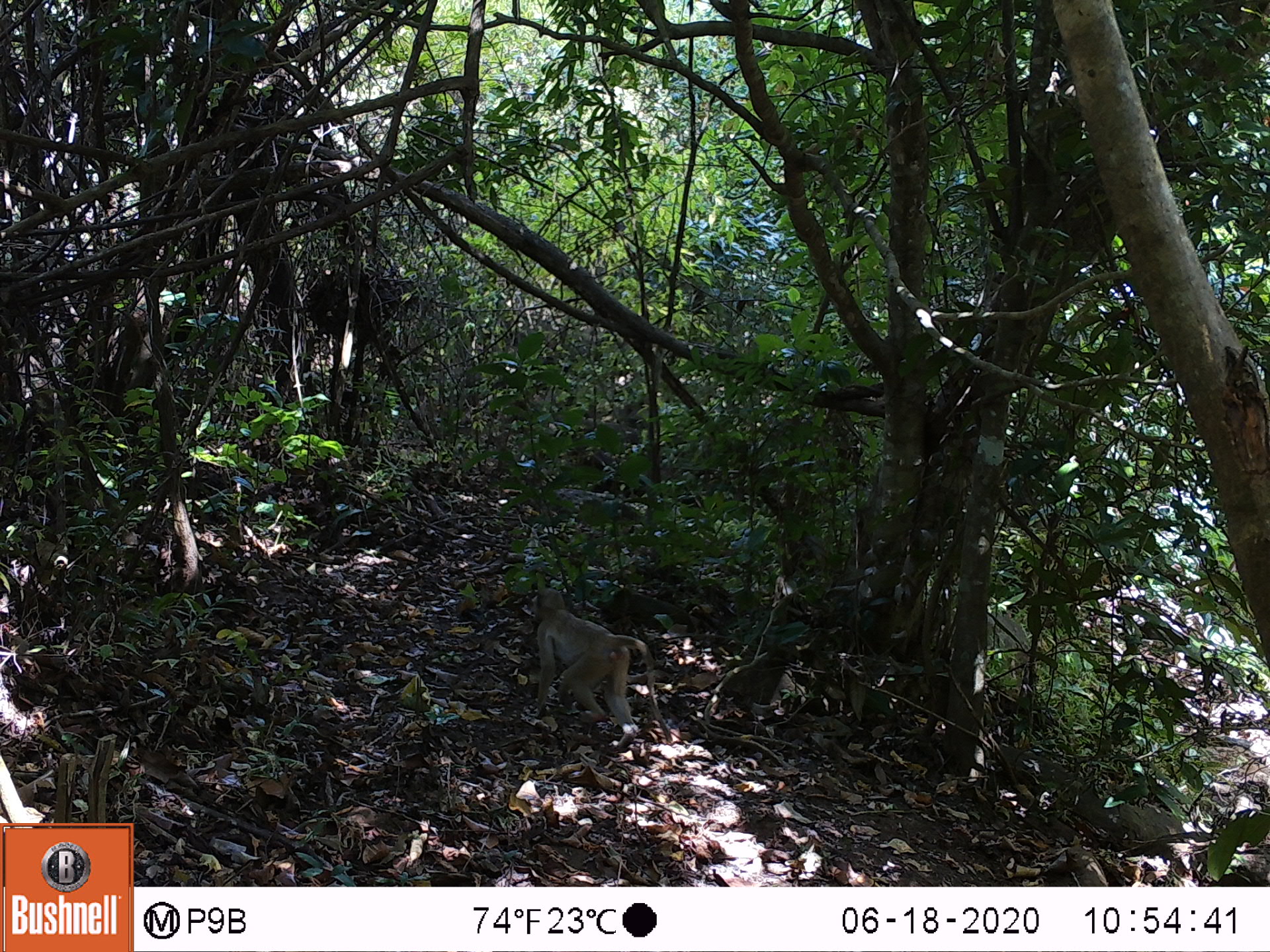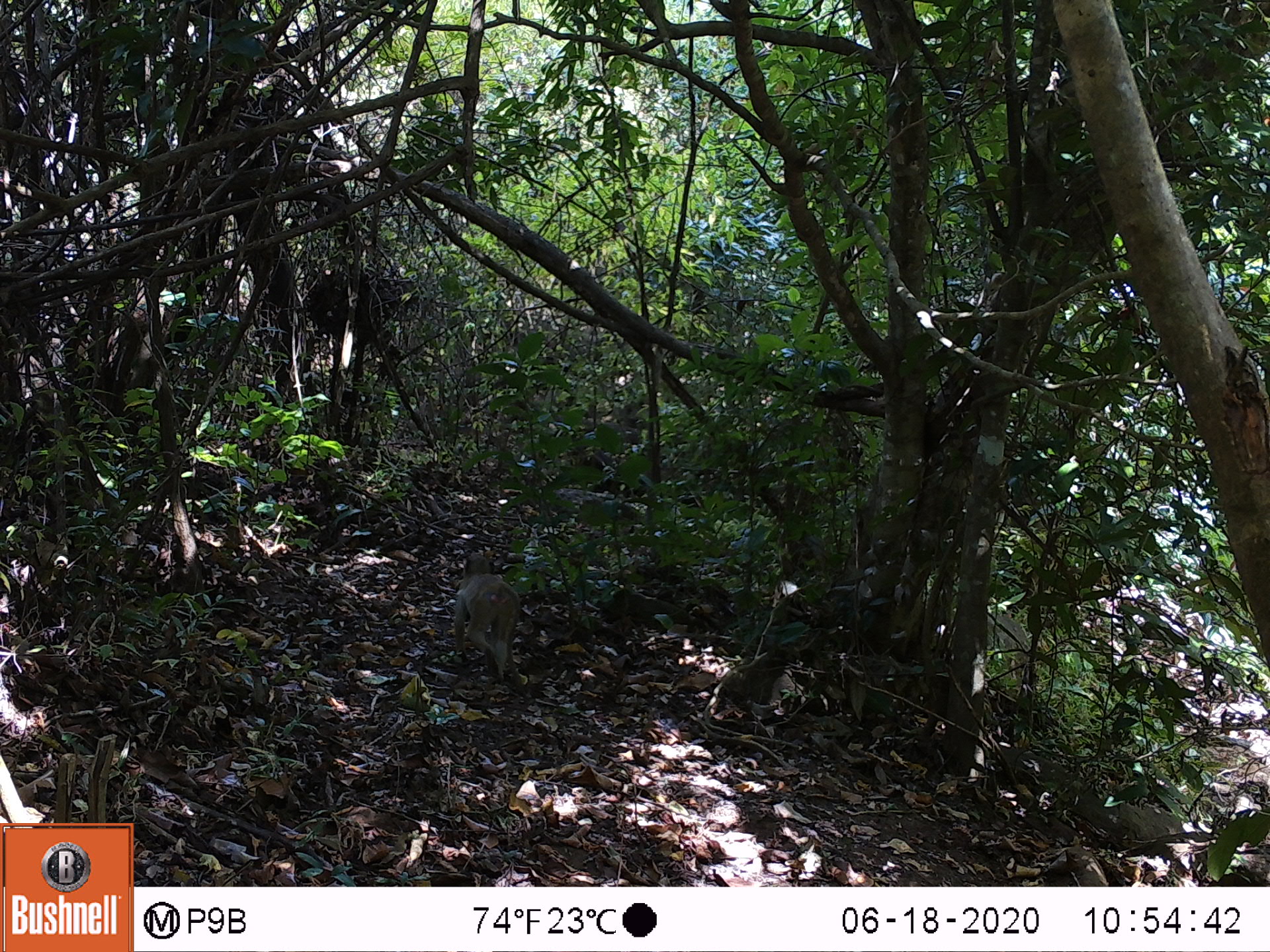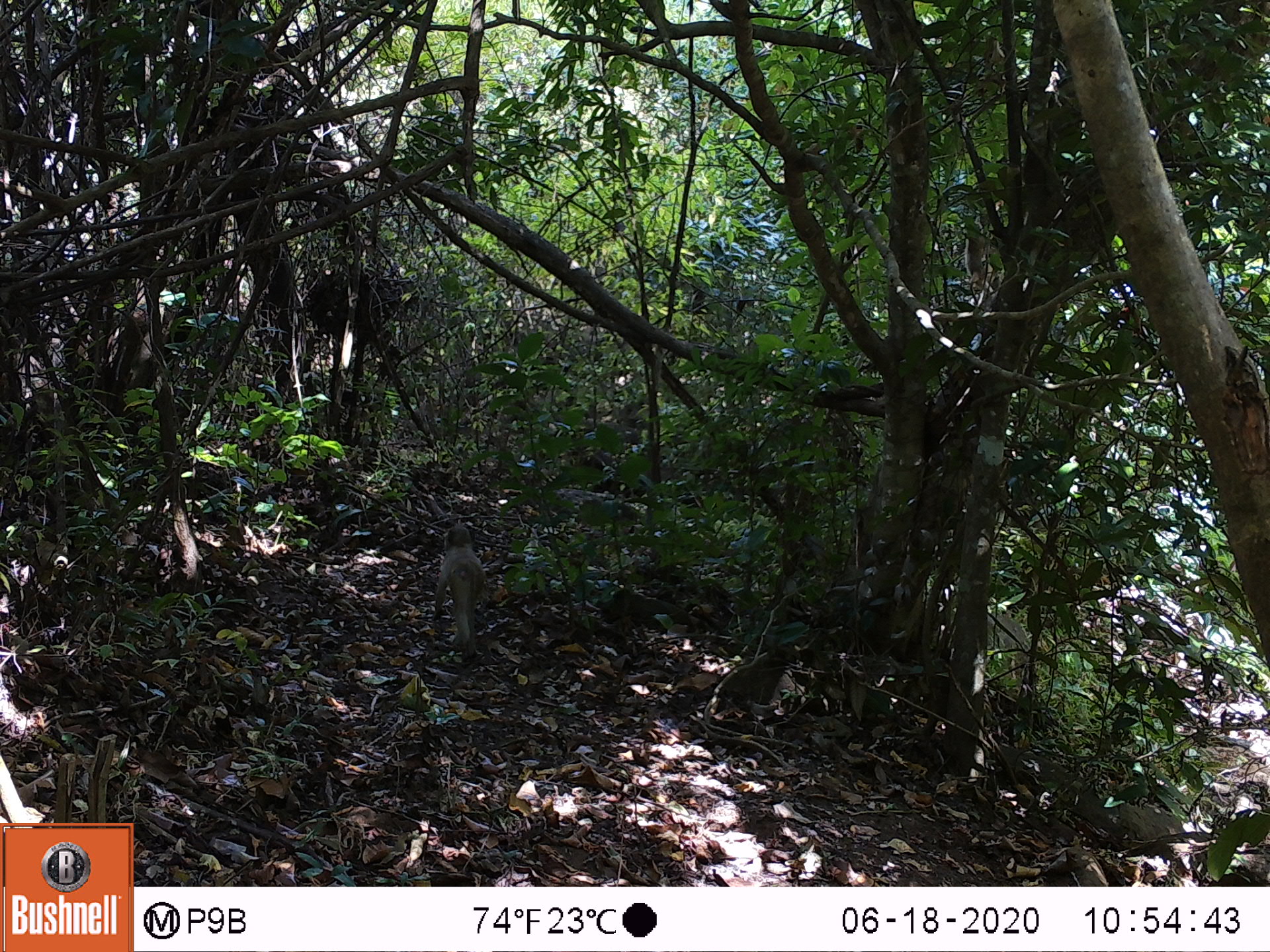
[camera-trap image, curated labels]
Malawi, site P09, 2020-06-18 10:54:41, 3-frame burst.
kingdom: Animalia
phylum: Chordata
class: Mammalia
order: Primates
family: Cercopithecidae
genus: Papio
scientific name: Papio cynocephalus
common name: yellow baboon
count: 1